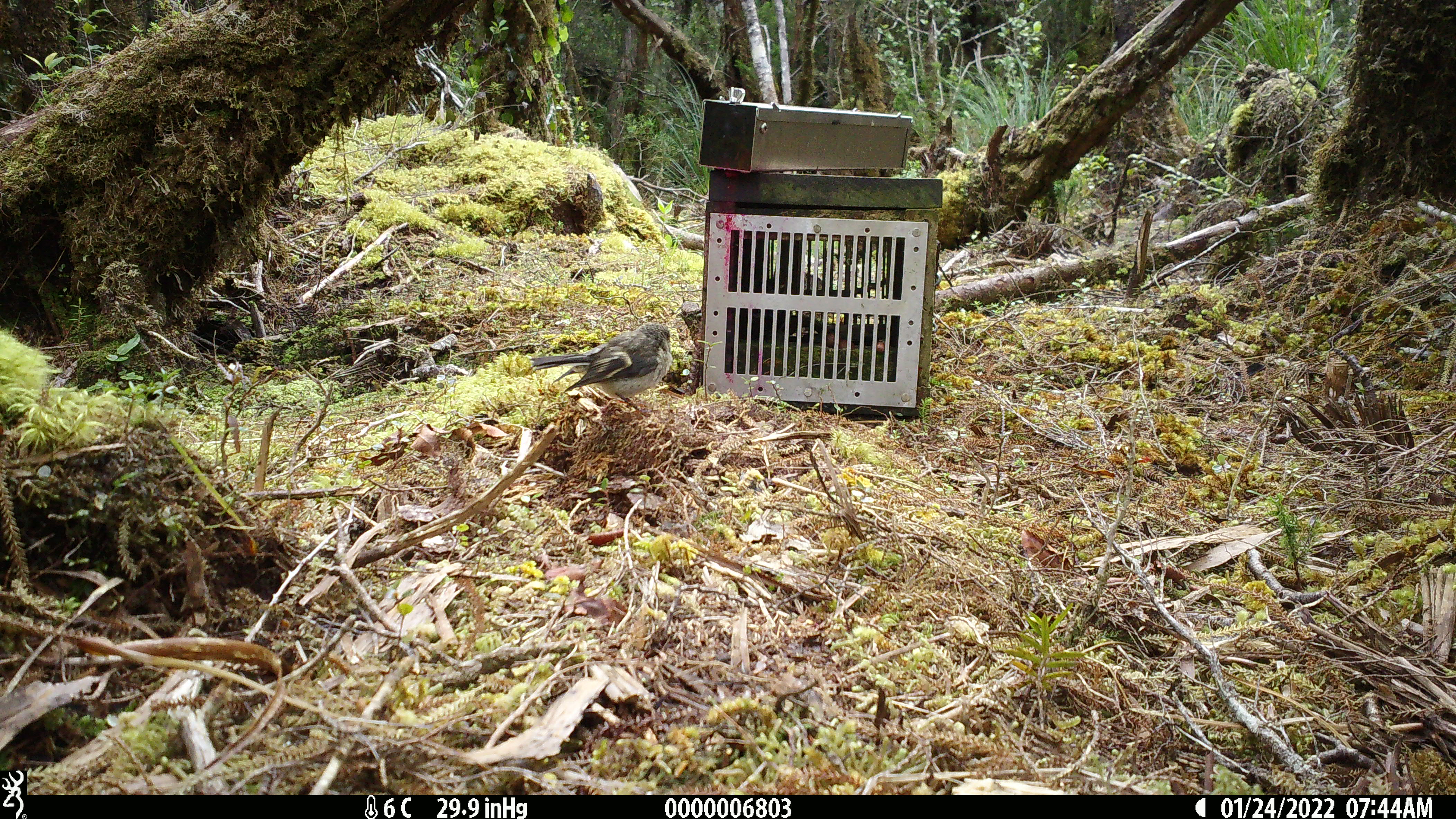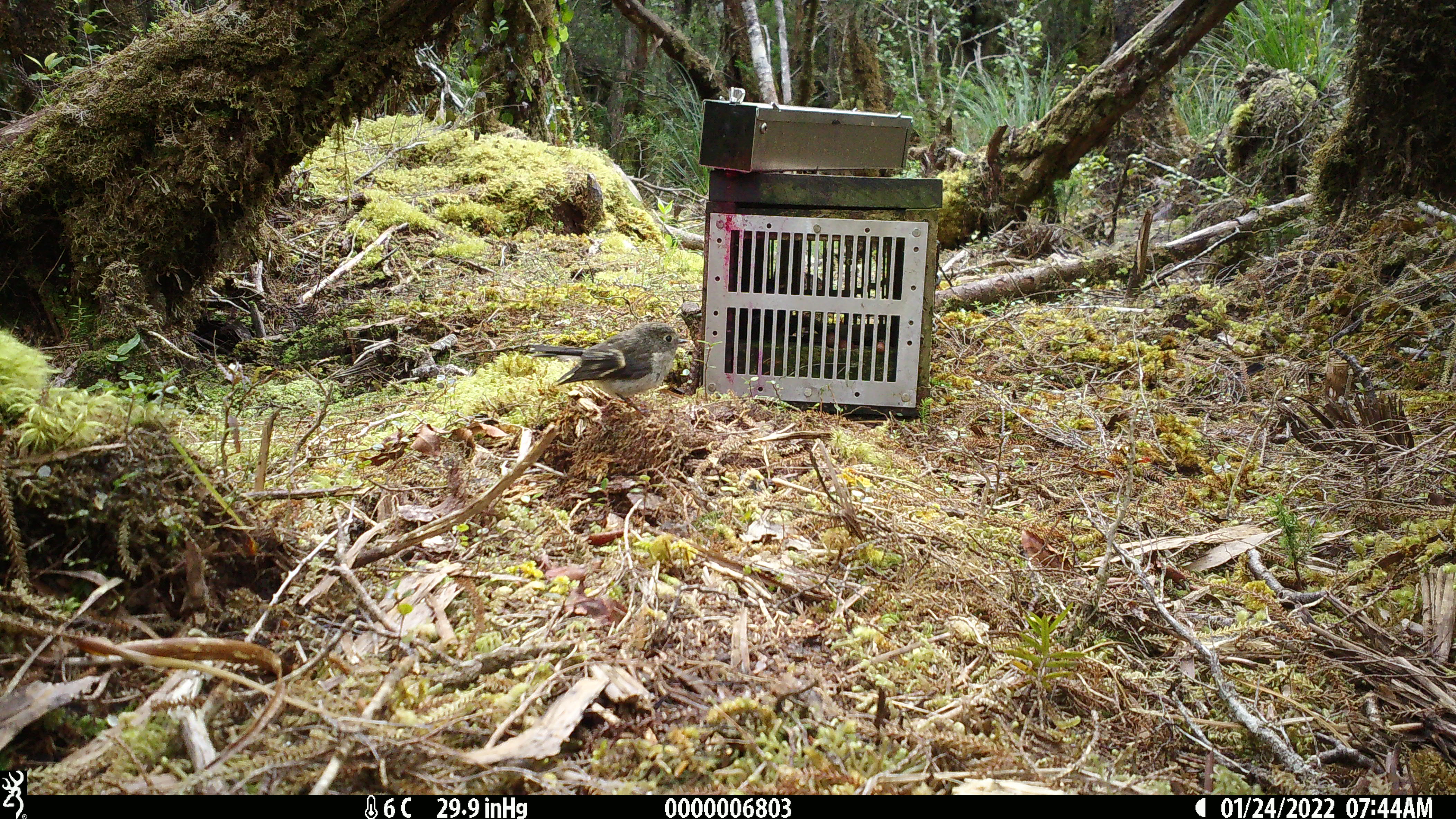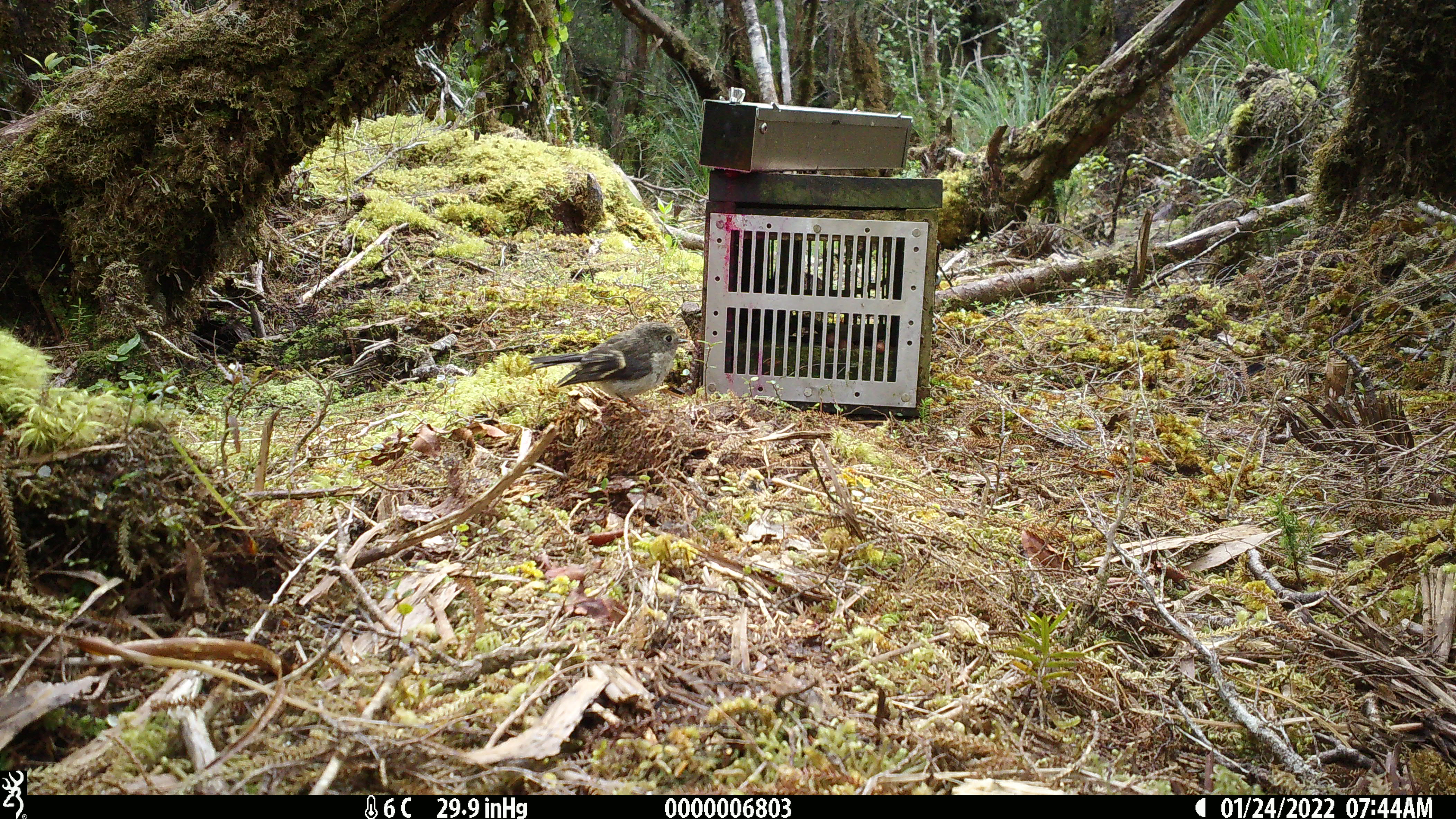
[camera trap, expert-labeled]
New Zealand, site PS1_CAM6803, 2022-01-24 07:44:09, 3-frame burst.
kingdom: Animalia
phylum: Chordata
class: Aves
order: Passeriformes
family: Petroicidae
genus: Petroica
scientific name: Petroica macrocephala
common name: tomtit